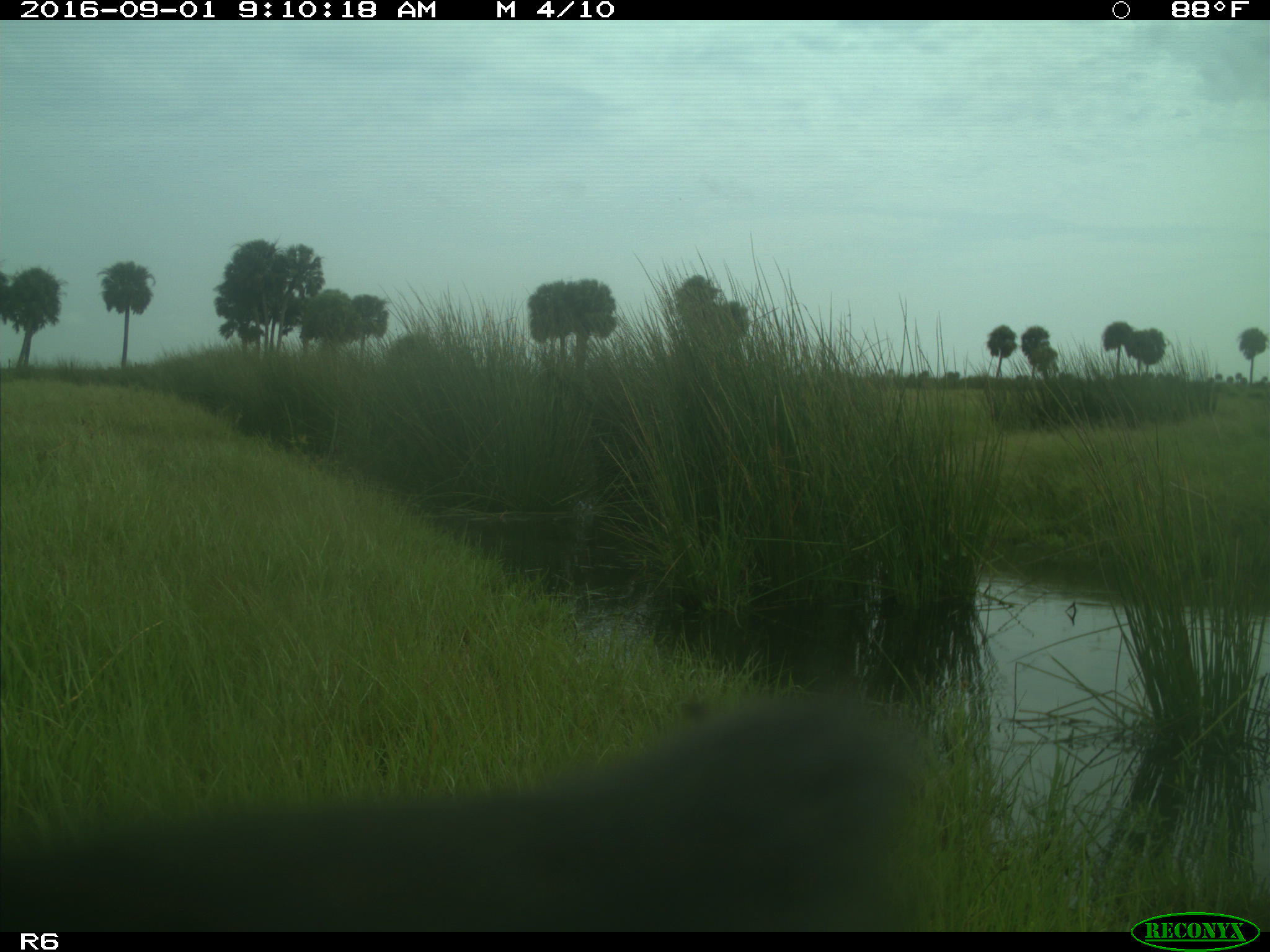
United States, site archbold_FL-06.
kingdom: Animalia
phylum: Chordata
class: Mammalia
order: Artiodactyla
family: Bovidae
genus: Bos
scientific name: Bos taurus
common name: domestic cow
Bos taurus (domestic cow).